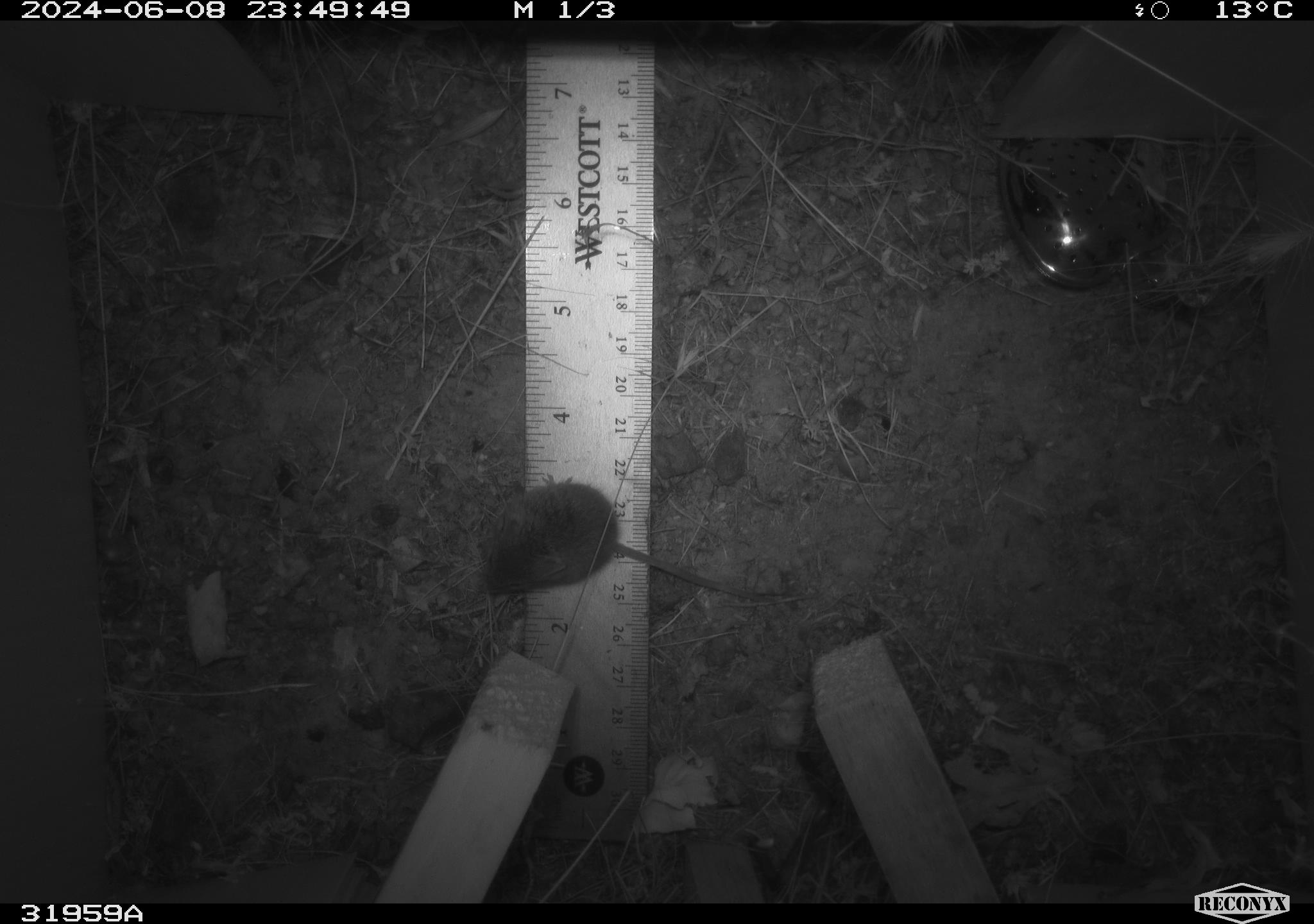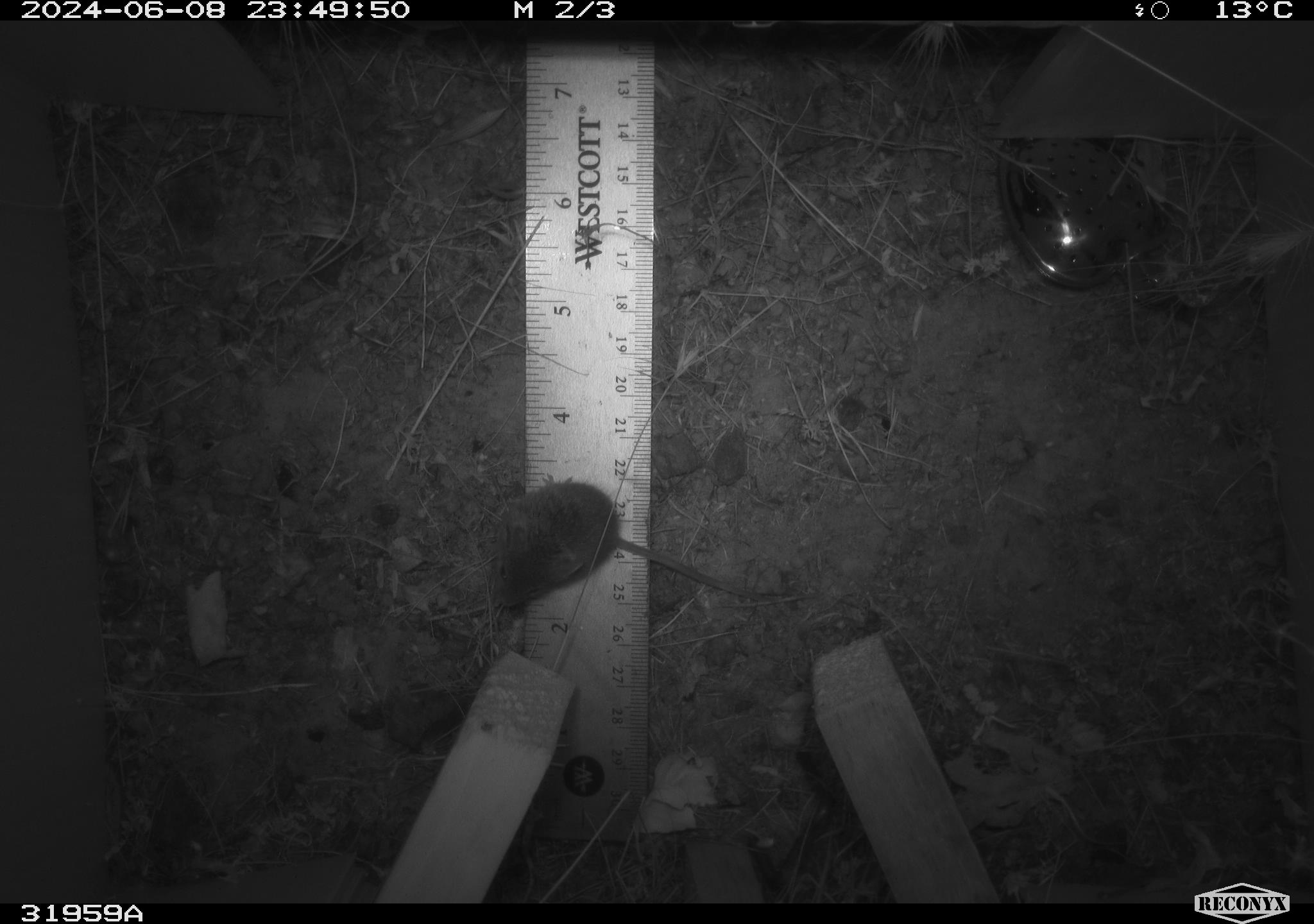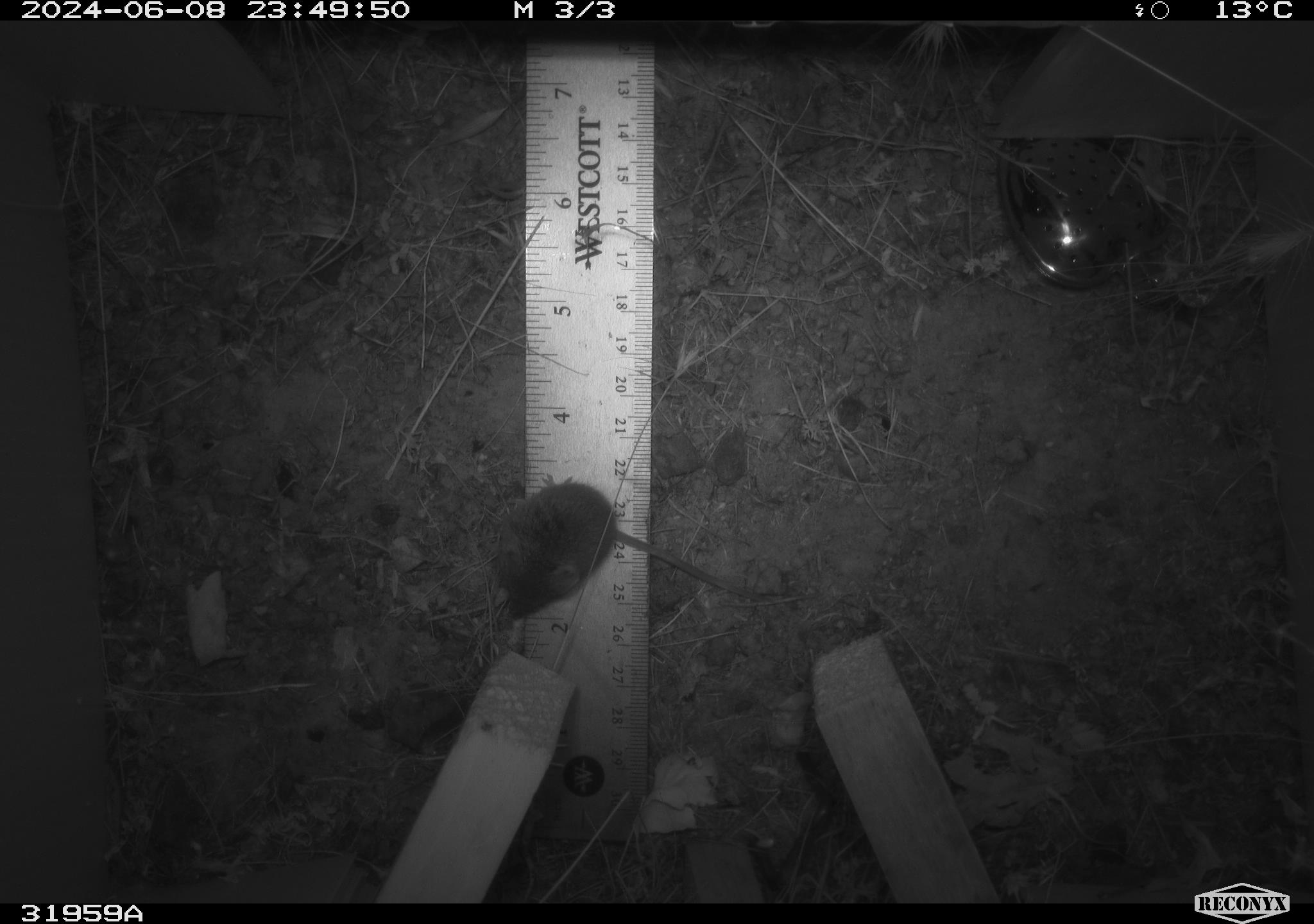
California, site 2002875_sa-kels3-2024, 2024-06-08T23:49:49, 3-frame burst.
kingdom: Animalia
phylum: Chordata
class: Mammalia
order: Rodentia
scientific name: Rodentia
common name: rodent